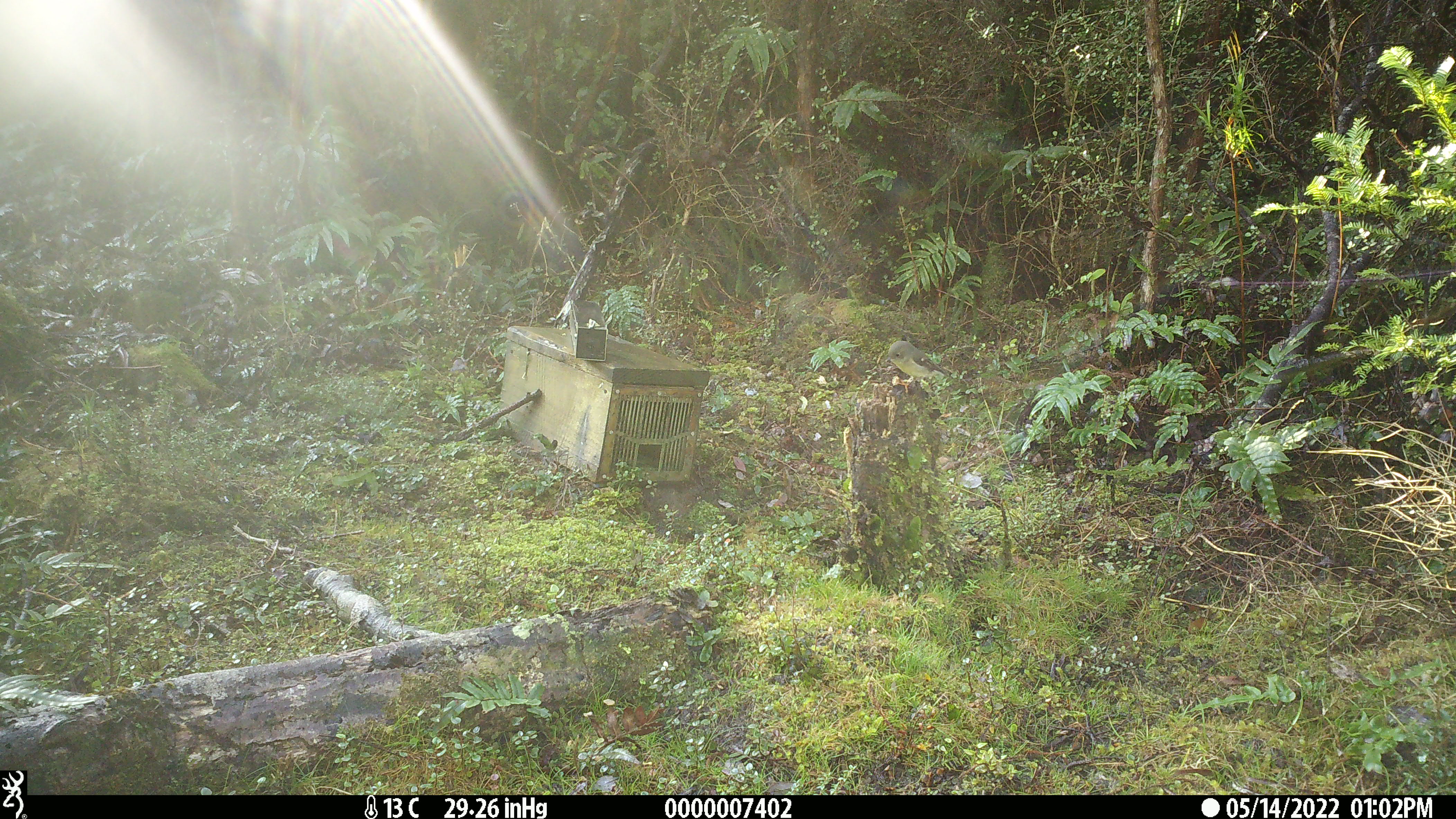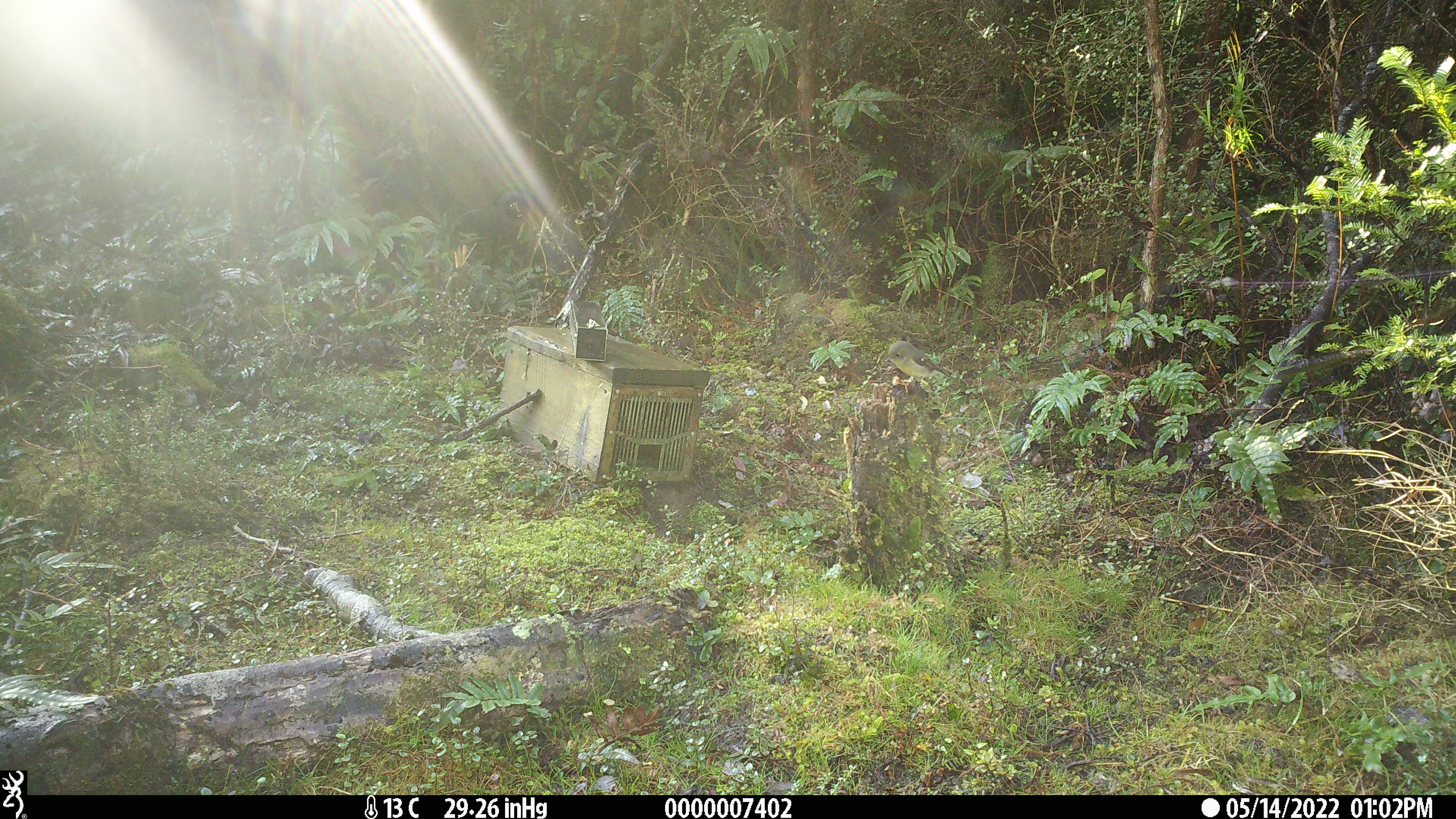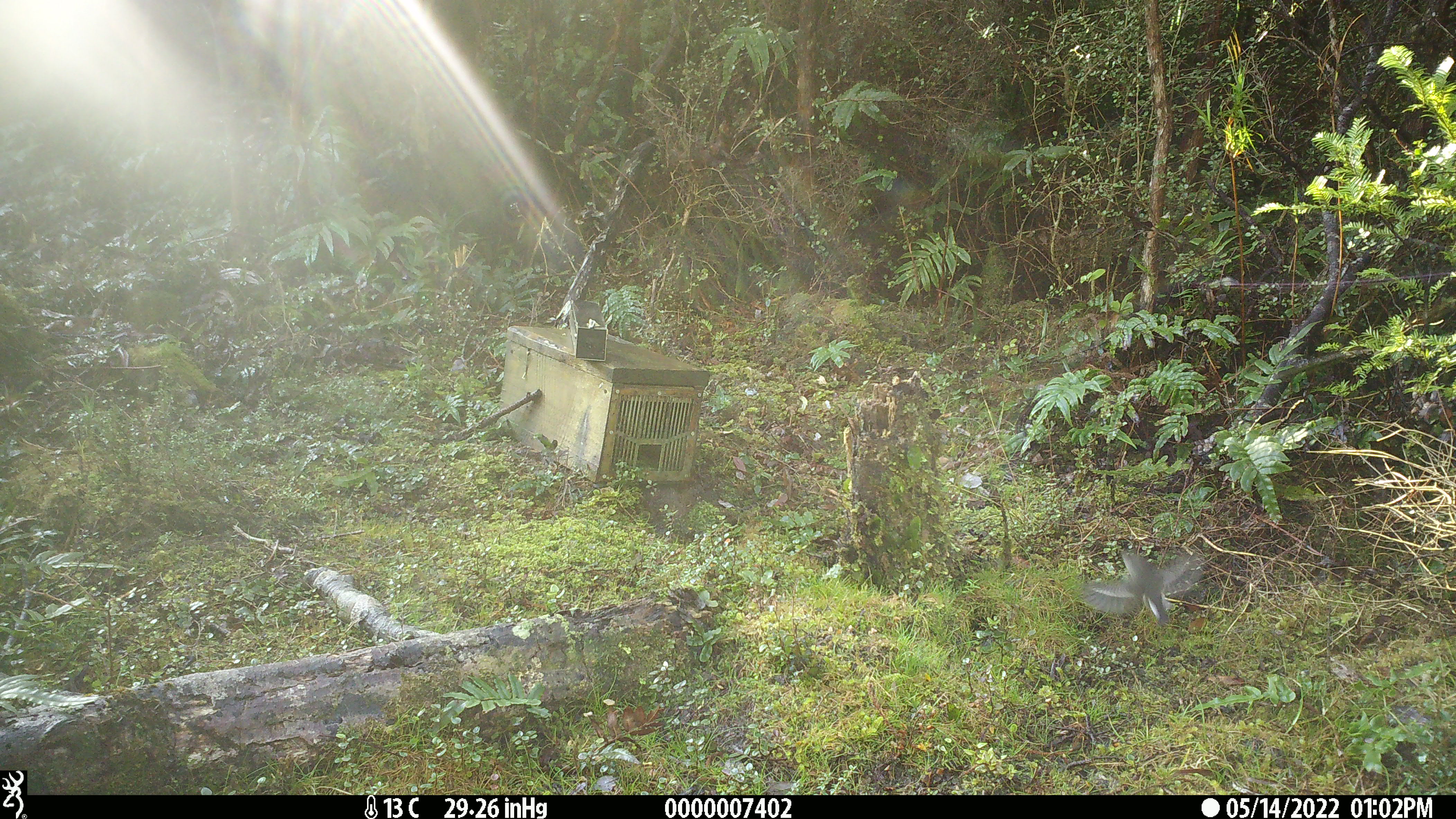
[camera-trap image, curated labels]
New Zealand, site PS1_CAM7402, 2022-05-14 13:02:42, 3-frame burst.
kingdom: Animalia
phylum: Chordata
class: Aves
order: Passeriformes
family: Petroicidae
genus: Petroica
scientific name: Petroica macrocephala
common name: tomtit